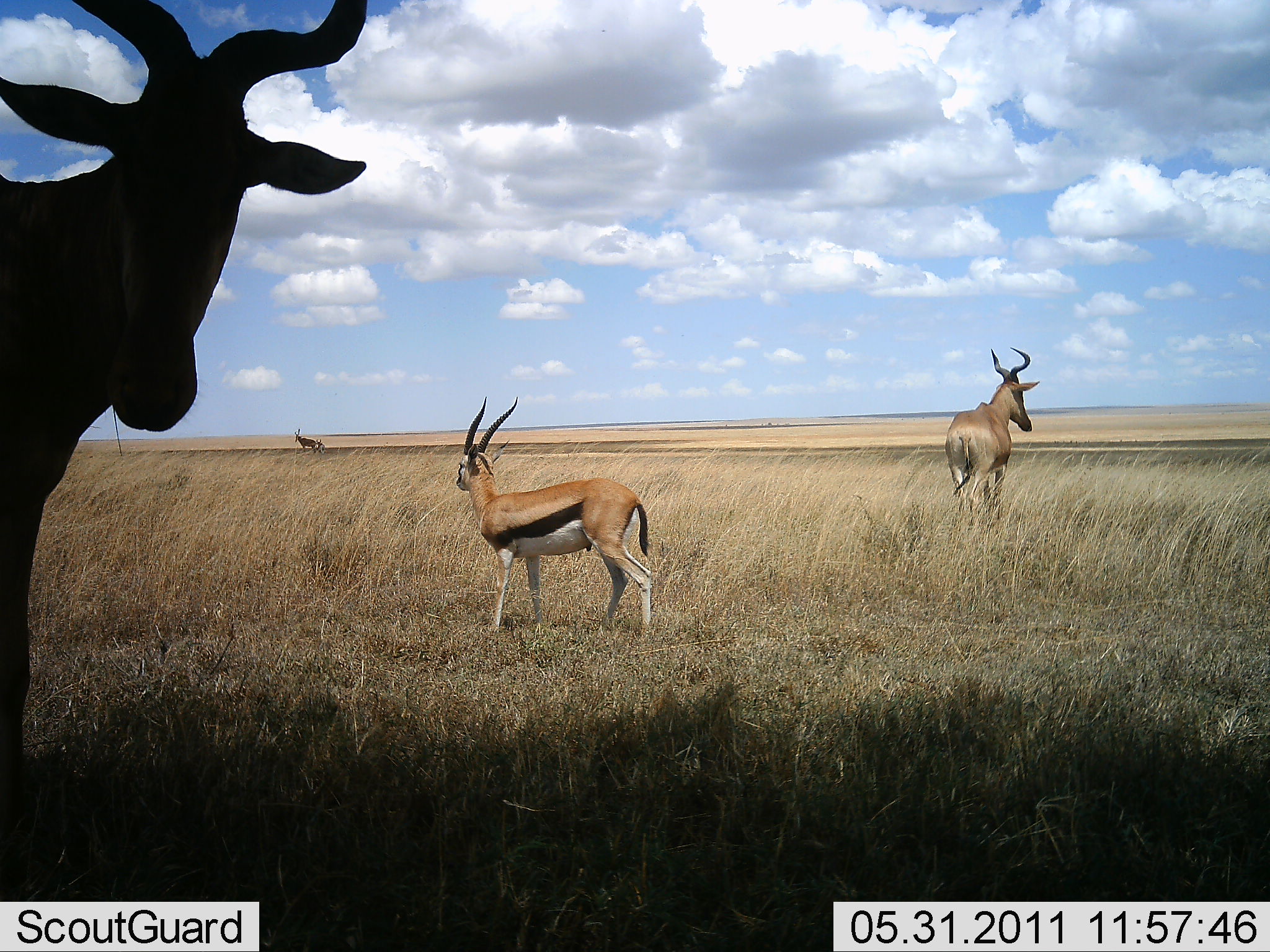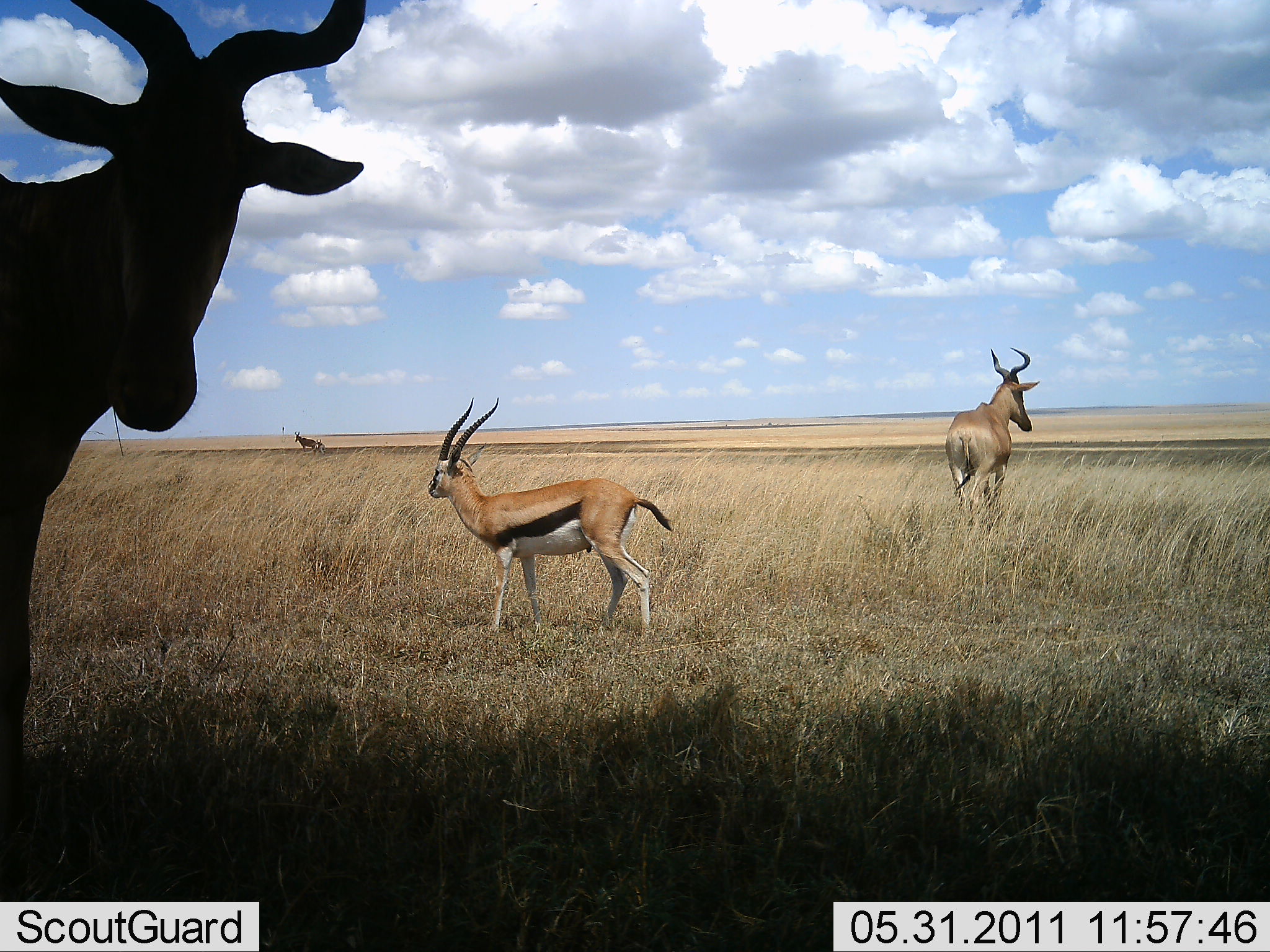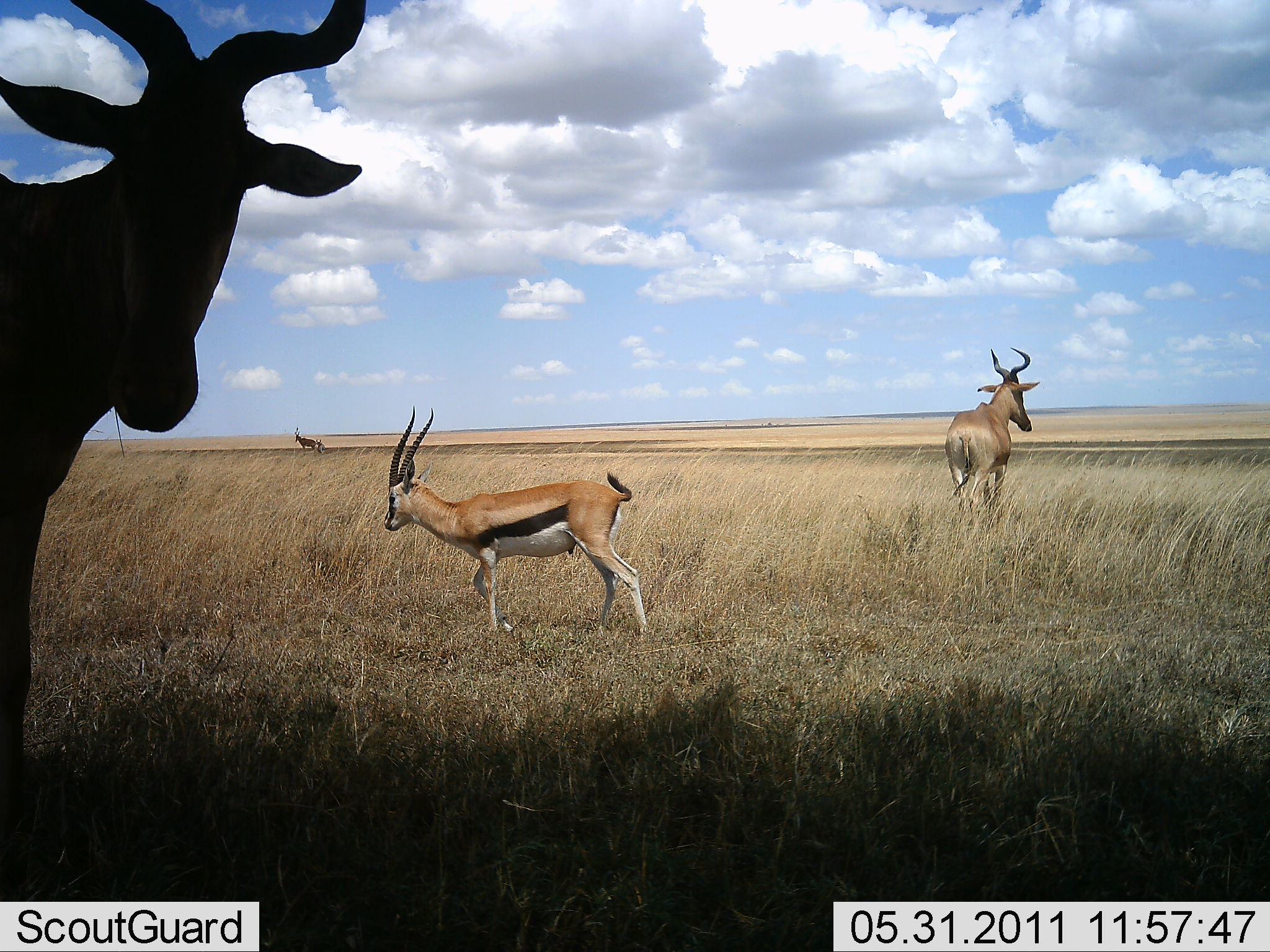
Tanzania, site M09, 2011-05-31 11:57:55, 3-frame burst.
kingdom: Animalia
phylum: Chordata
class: Mammalia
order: Artiodactyla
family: Bovidae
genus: Eudorcas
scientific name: Eudorcas thomsonii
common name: thomson's gazelle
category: gazellethomsons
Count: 1.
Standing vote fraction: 42%.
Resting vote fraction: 0%.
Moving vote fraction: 50%.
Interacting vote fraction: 0%.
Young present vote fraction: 0%.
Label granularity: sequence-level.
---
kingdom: Animalia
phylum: Chordata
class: Mammalia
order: Artiodactyla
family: Bovidae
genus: Alcelaphus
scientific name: Alcelaphus buselaphus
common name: hartebeest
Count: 3.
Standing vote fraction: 82%.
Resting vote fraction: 0%.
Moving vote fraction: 27%.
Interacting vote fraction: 0%.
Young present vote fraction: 0%.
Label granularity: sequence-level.